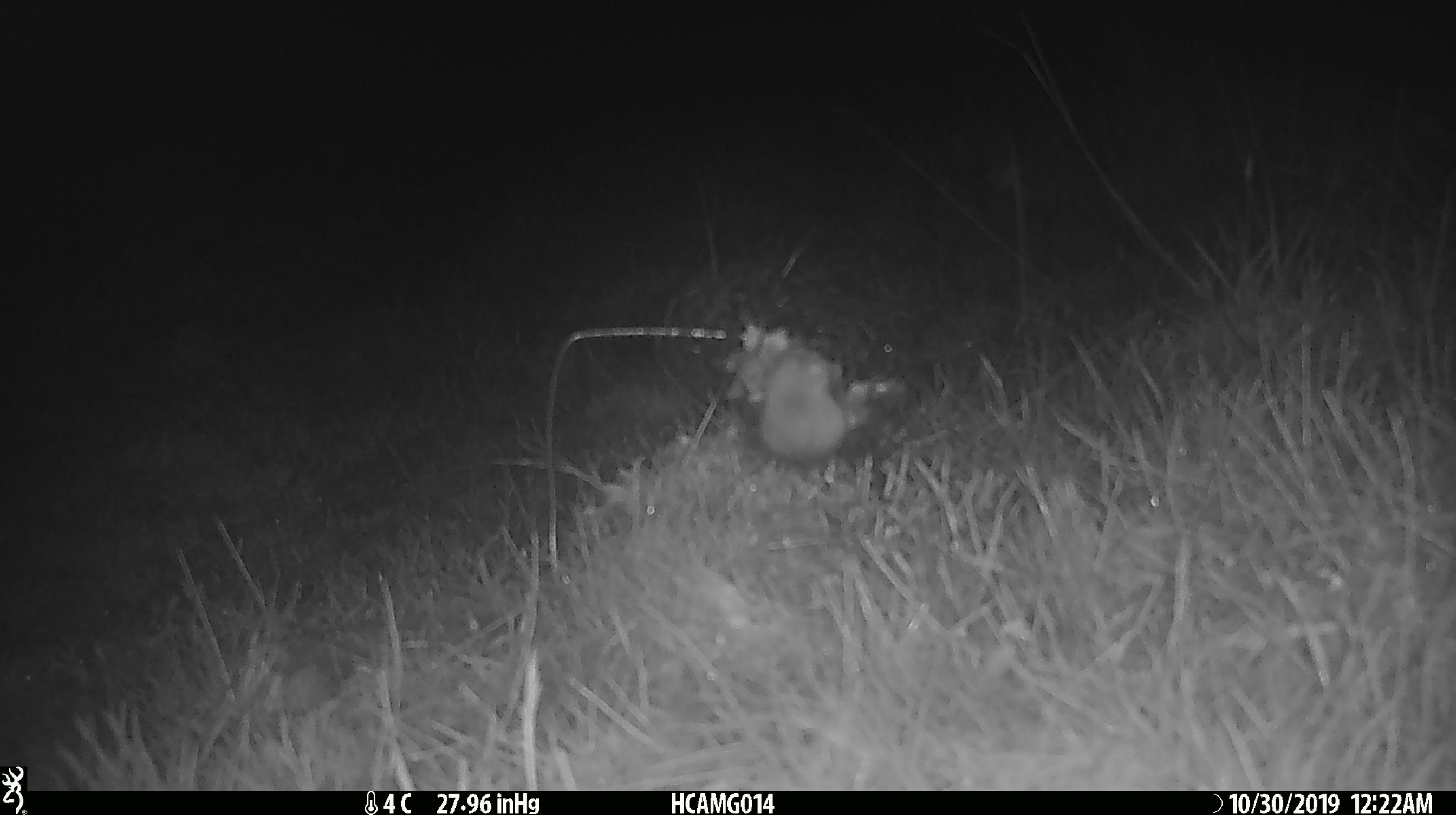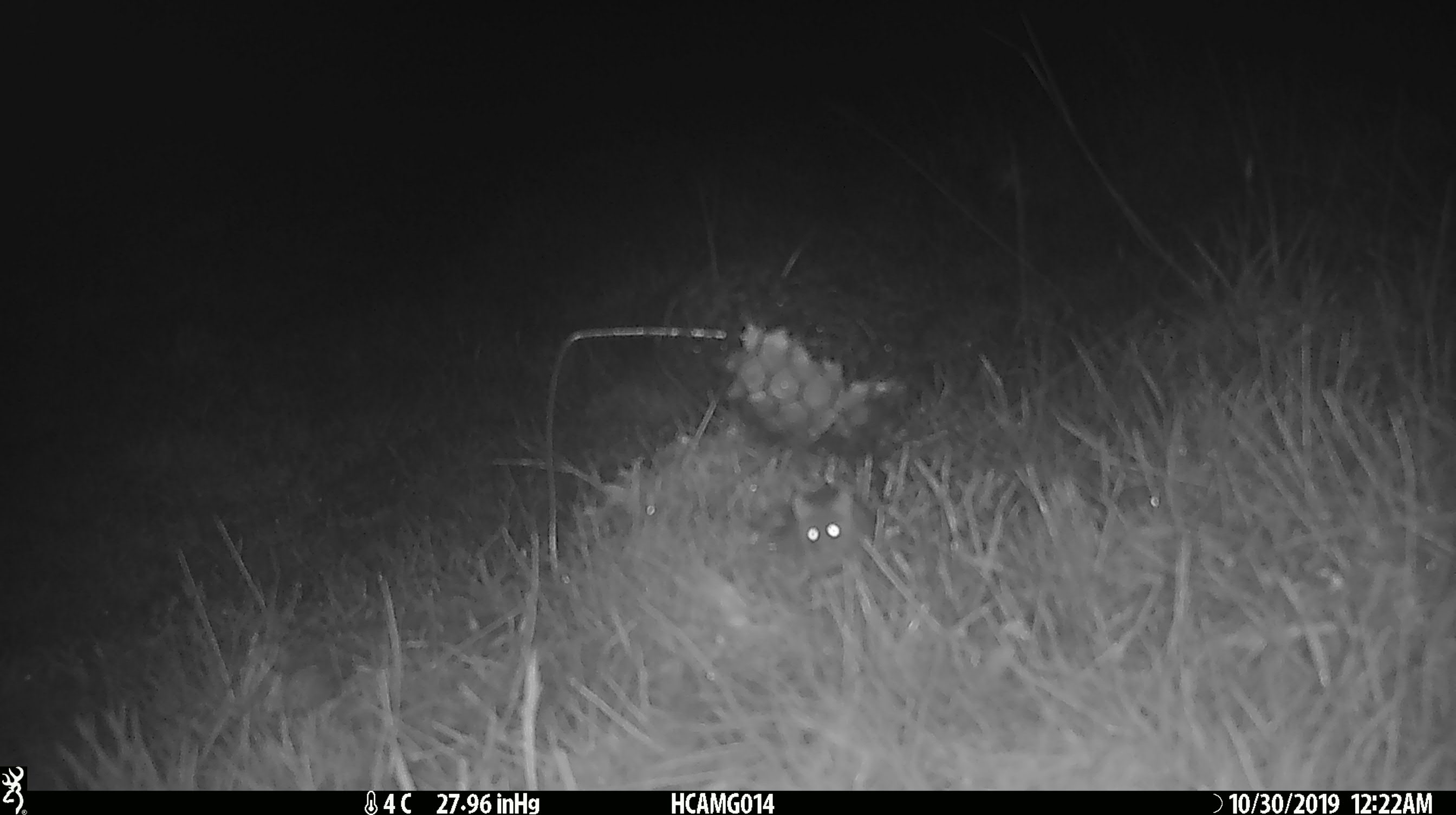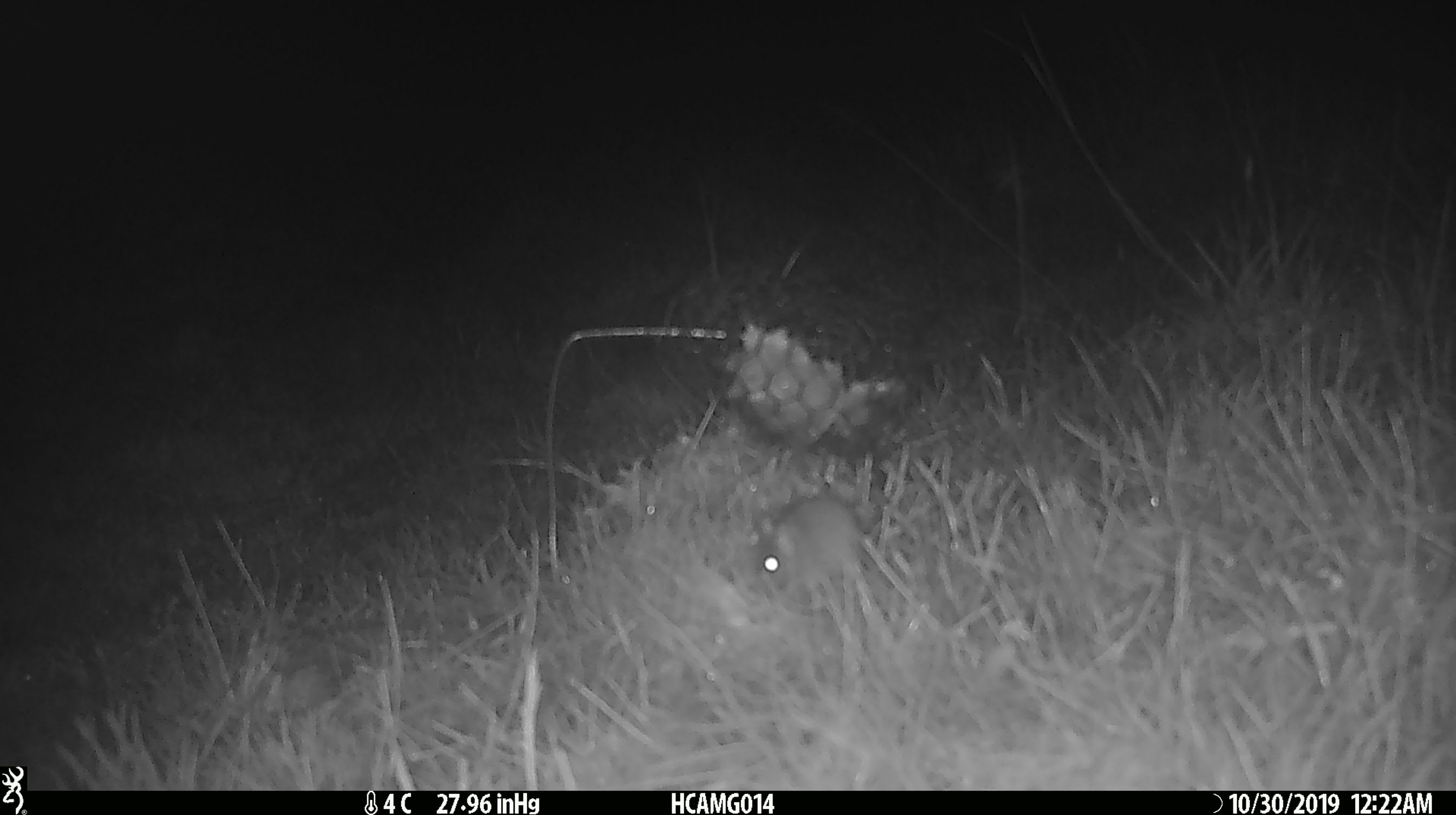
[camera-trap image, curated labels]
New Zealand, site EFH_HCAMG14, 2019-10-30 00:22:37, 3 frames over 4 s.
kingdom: Animalia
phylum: Chordata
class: Mammalia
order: Rodentia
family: Muridae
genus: Mus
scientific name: Mus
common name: mouse